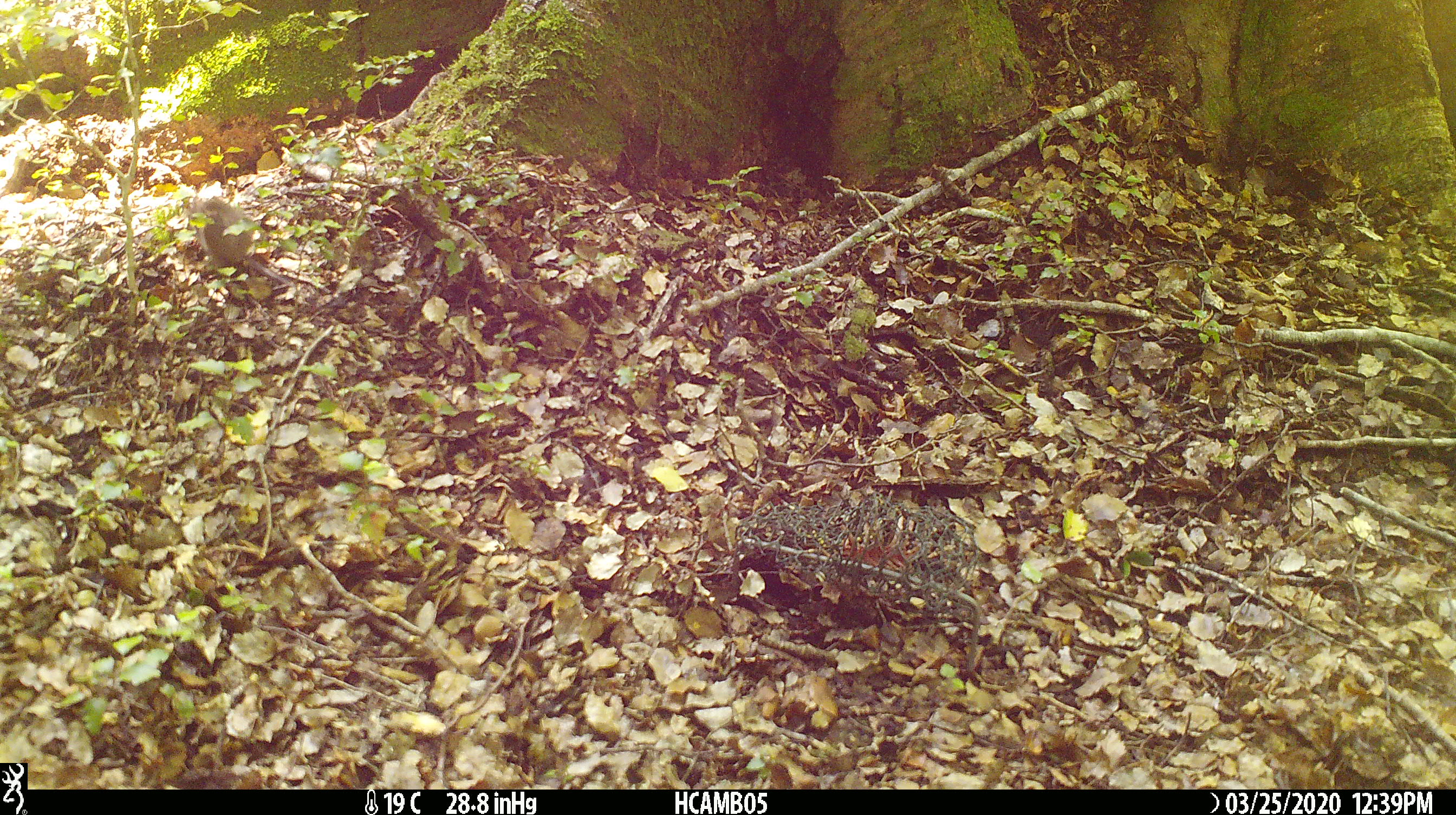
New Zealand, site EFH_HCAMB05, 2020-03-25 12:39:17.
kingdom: Animalia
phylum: Chordata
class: Mammalia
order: Rodentia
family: Muridae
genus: Mus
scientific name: Mus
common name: mouse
Mouse (Mus).